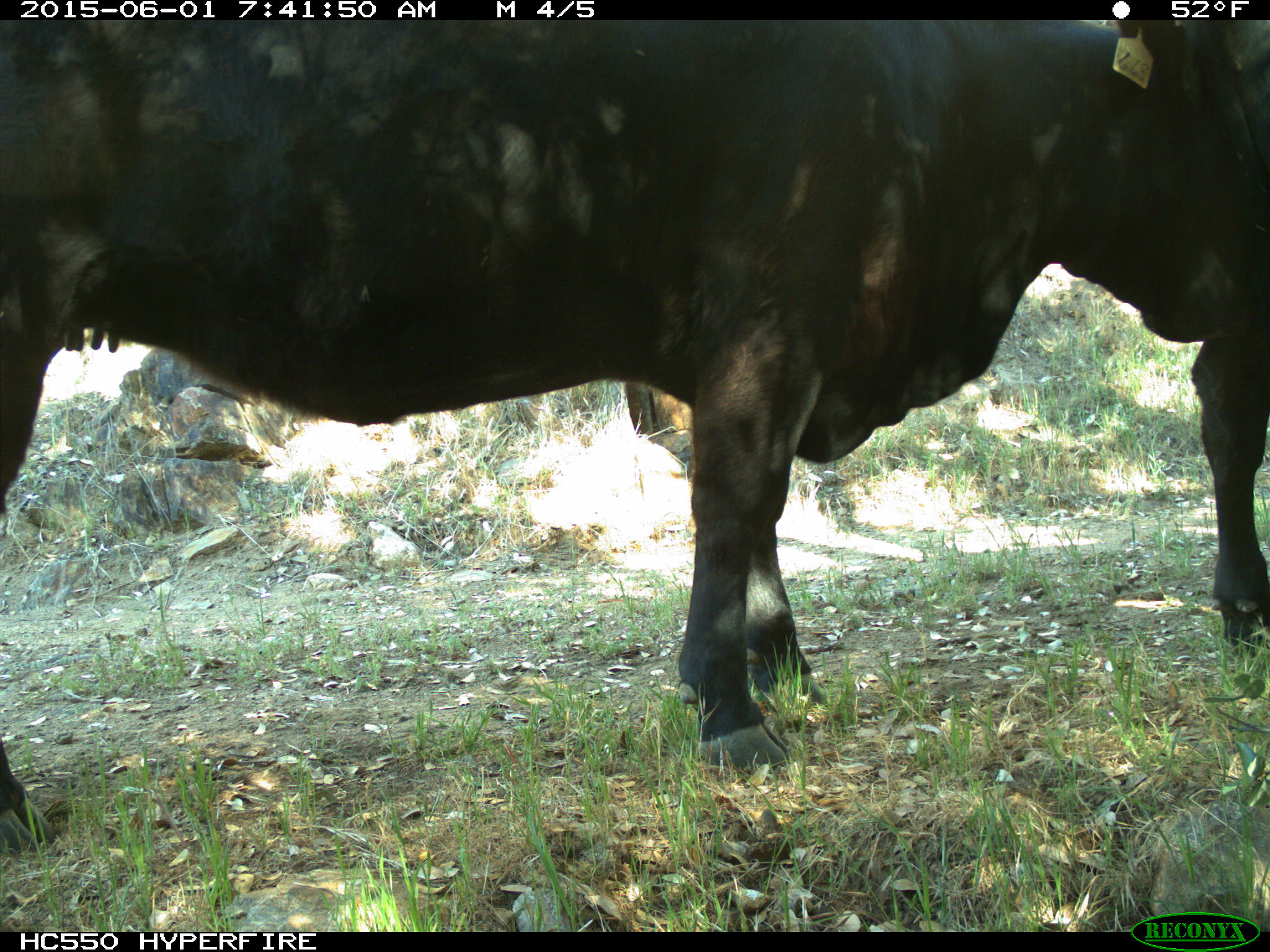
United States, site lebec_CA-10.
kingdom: Animalia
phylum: Chordata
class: Mammalia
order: Artiodactyla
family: Bovidae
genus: Bos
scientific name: Bos taurus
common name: domestic cow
Bos taurus (domestic cow).